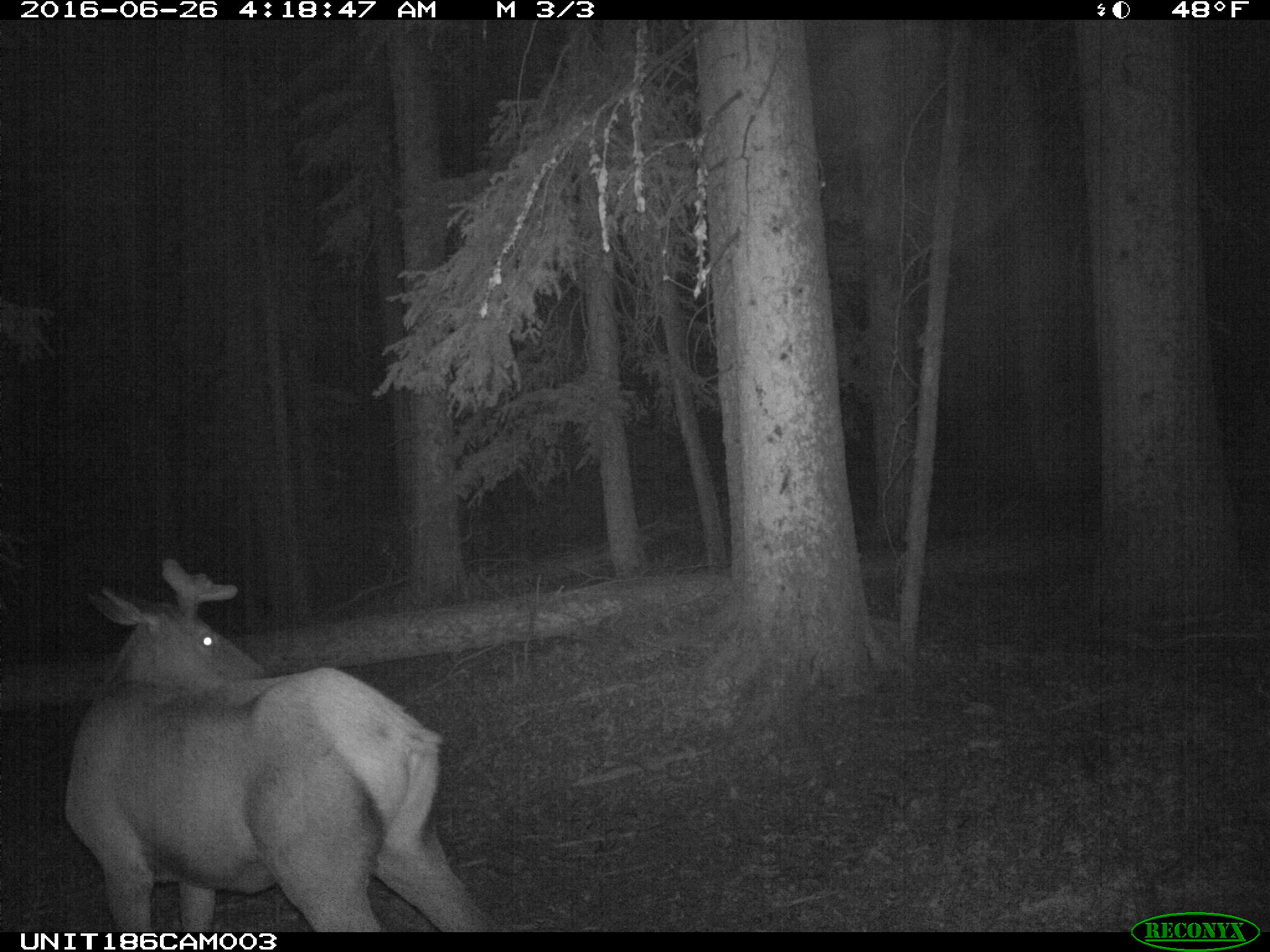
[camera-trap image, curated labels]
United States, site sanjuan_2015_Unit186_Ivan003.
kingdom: Animalia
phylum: Chordata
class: Mammalia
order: Artiodactyla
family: Cervidae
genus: Cervus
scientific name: Cervus elaphus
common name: red deer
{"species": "Cervus elaphus (red deer)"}